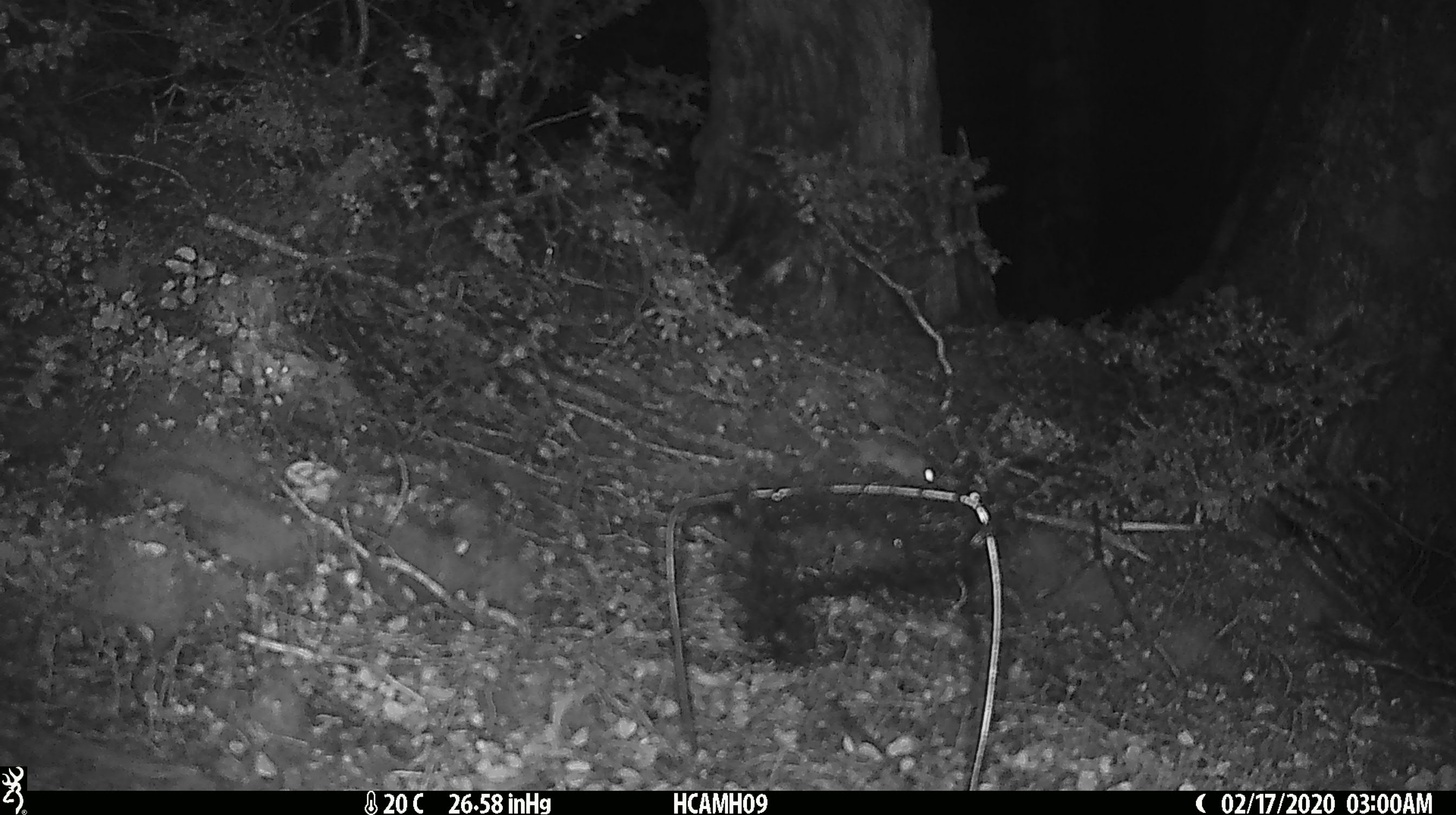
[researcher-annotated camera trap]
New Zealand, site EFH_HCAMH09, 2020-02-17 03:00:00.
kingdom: Animalia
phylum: Chordata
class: Mammalia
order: Rodentia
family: Muridae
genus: Mus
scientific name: Mus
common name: mouse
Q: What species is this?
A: Mouse (Mus).